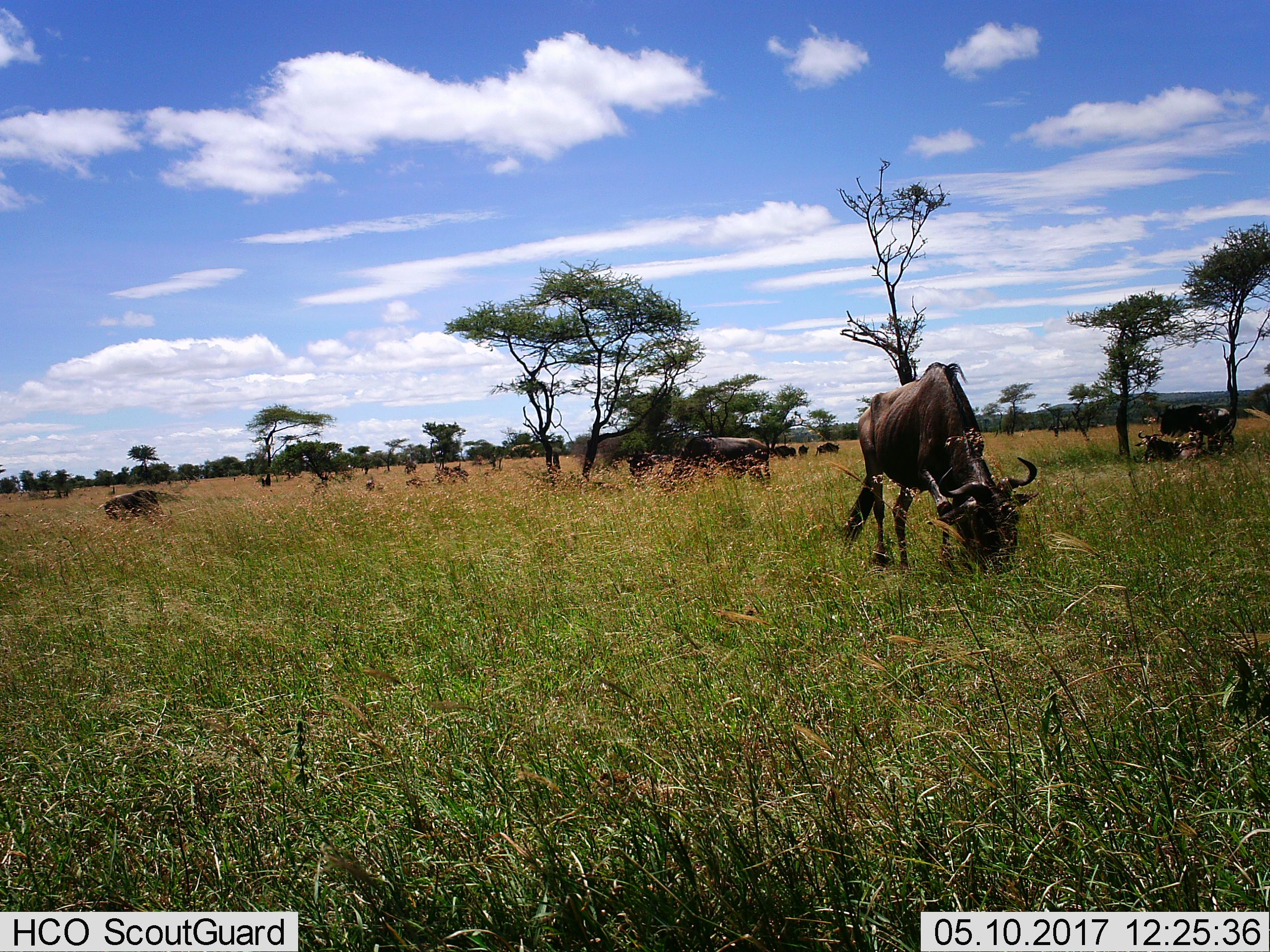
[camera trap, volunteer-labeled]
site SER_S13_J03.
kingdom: Animalia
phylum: Chordata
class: Mammalia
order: Artiodactyla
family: Bovidae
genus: Connochaetes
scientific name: Connochaetes taurinus taurinus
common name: blue wildebeest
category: wildebeestblue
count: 11-50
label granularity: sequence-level